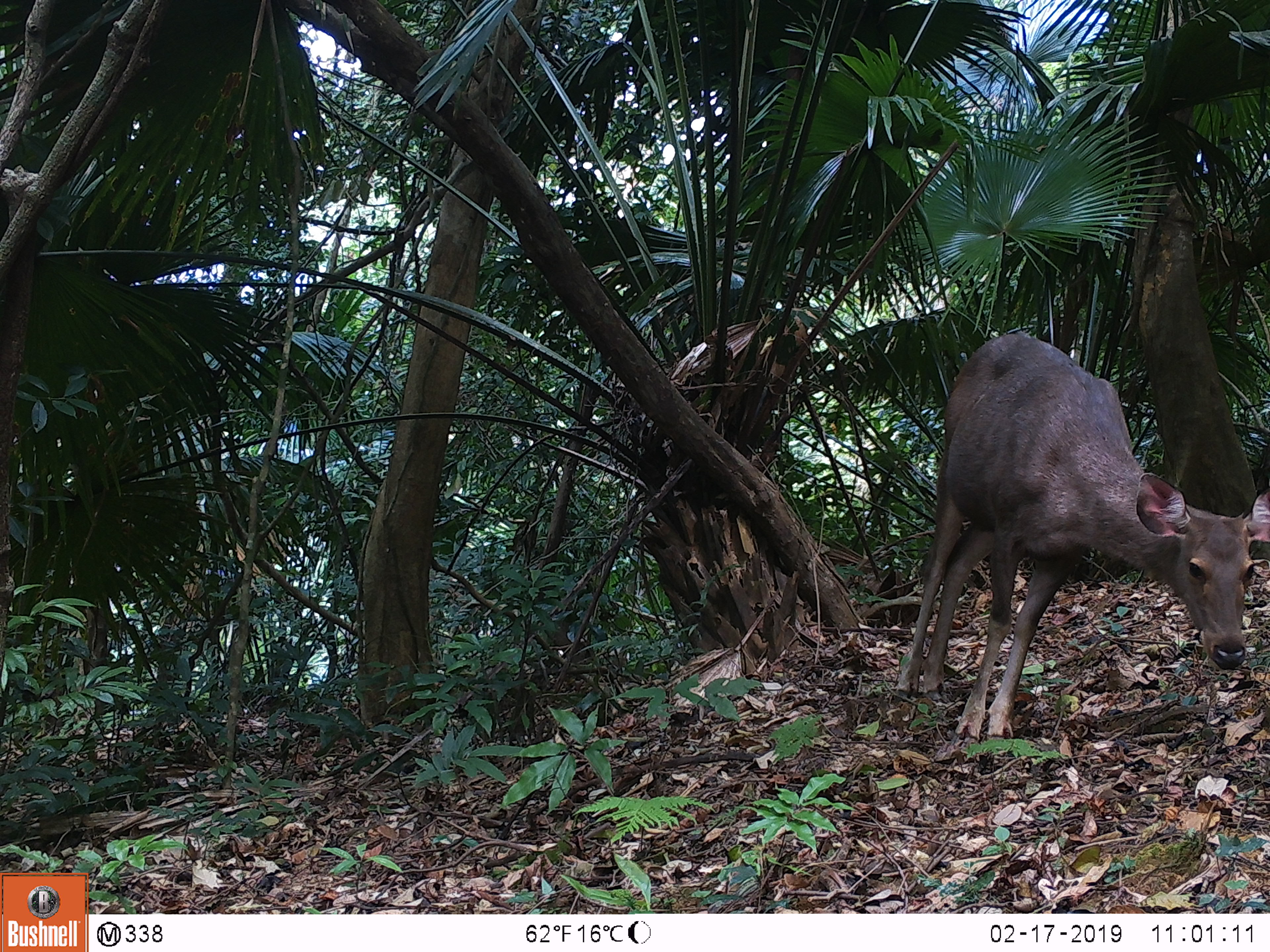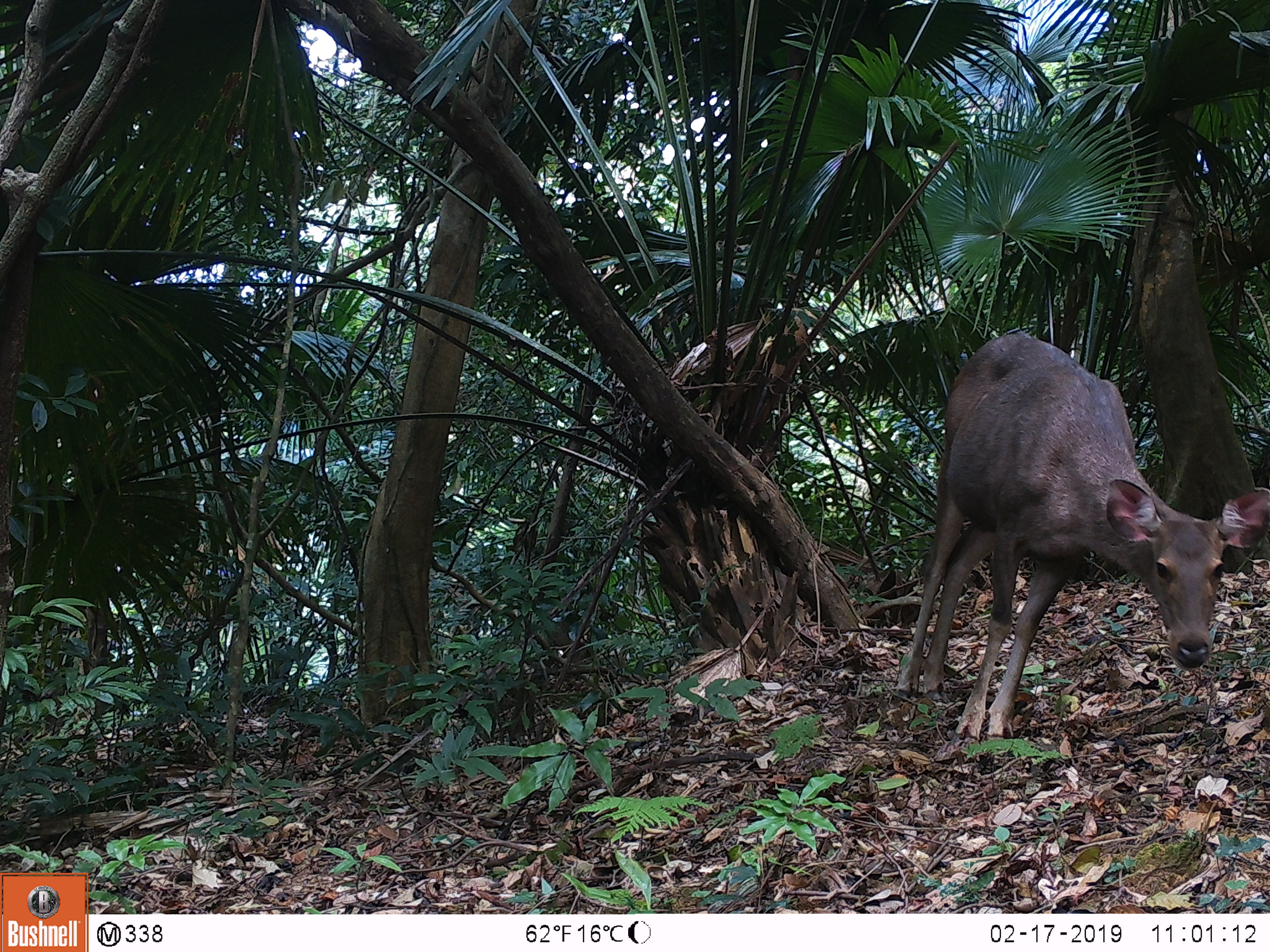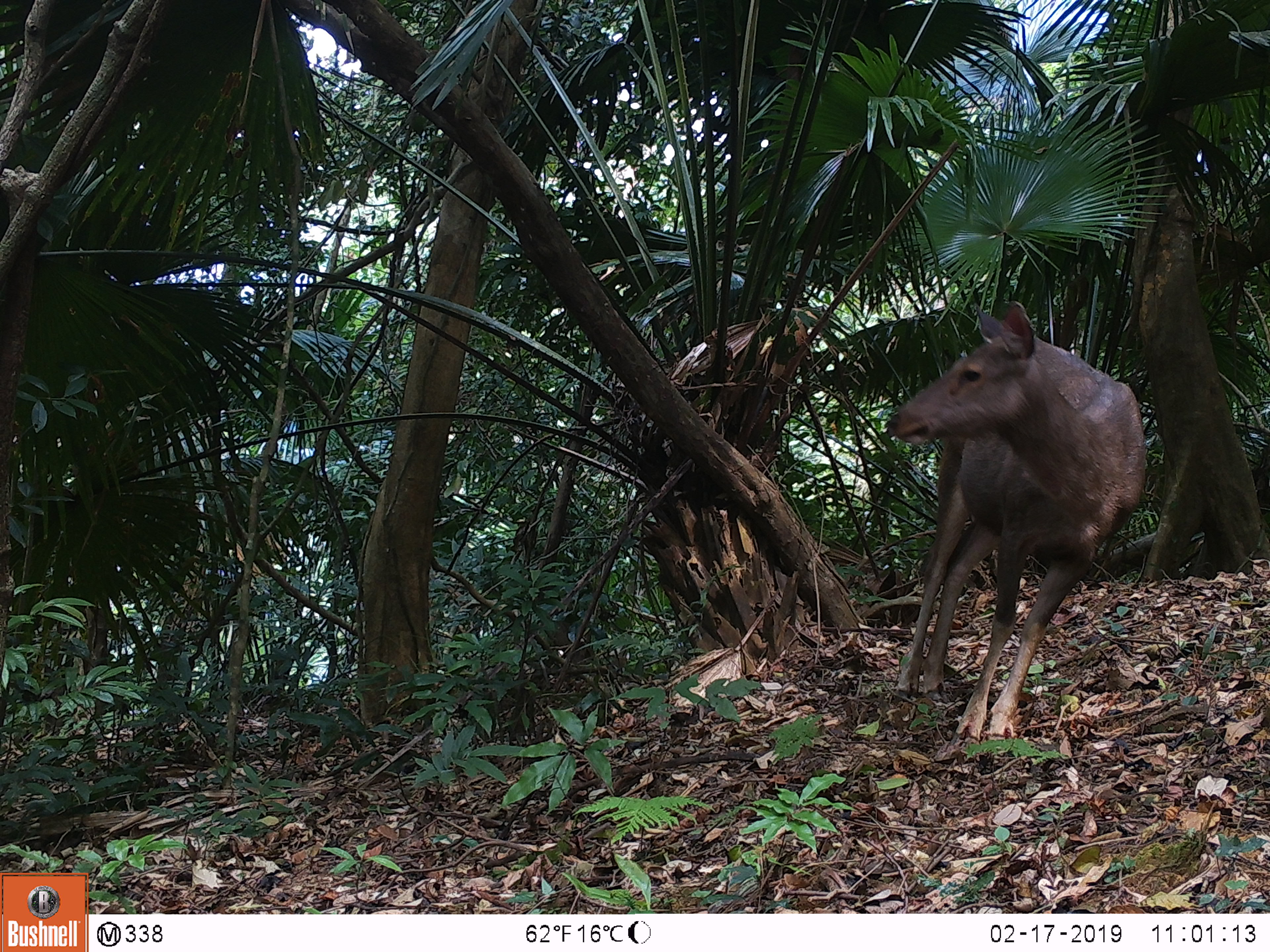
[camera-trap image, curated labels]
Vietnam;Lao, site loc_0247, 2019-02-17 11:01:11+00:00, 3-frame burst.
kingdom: Animalia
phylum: Chordata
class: Mammalia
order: Artiodactyla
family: Cervidae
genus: Rusa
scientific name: Rusa unicolor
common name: sambar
Sambar (Rusa unicolor). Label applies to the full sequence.